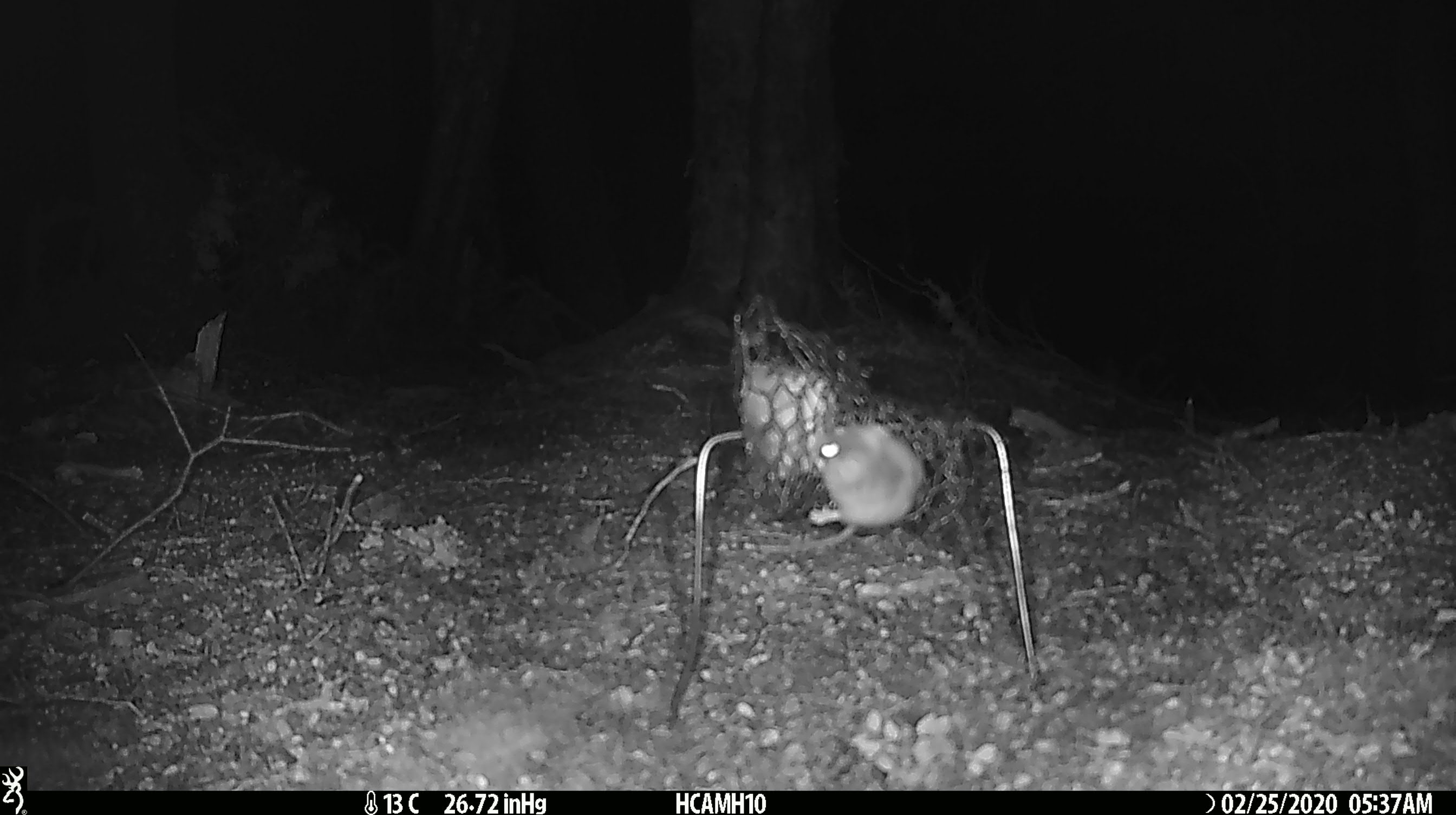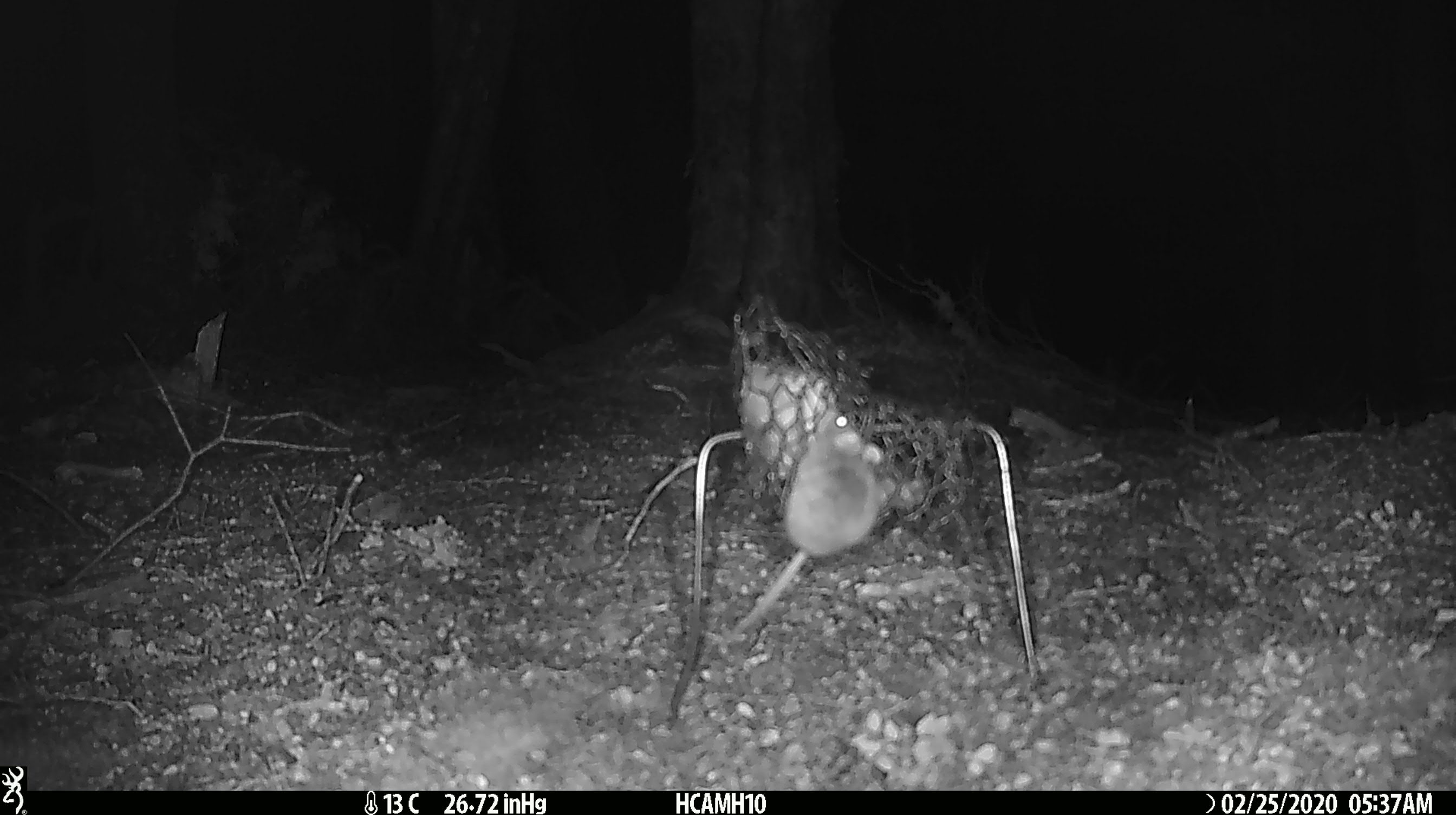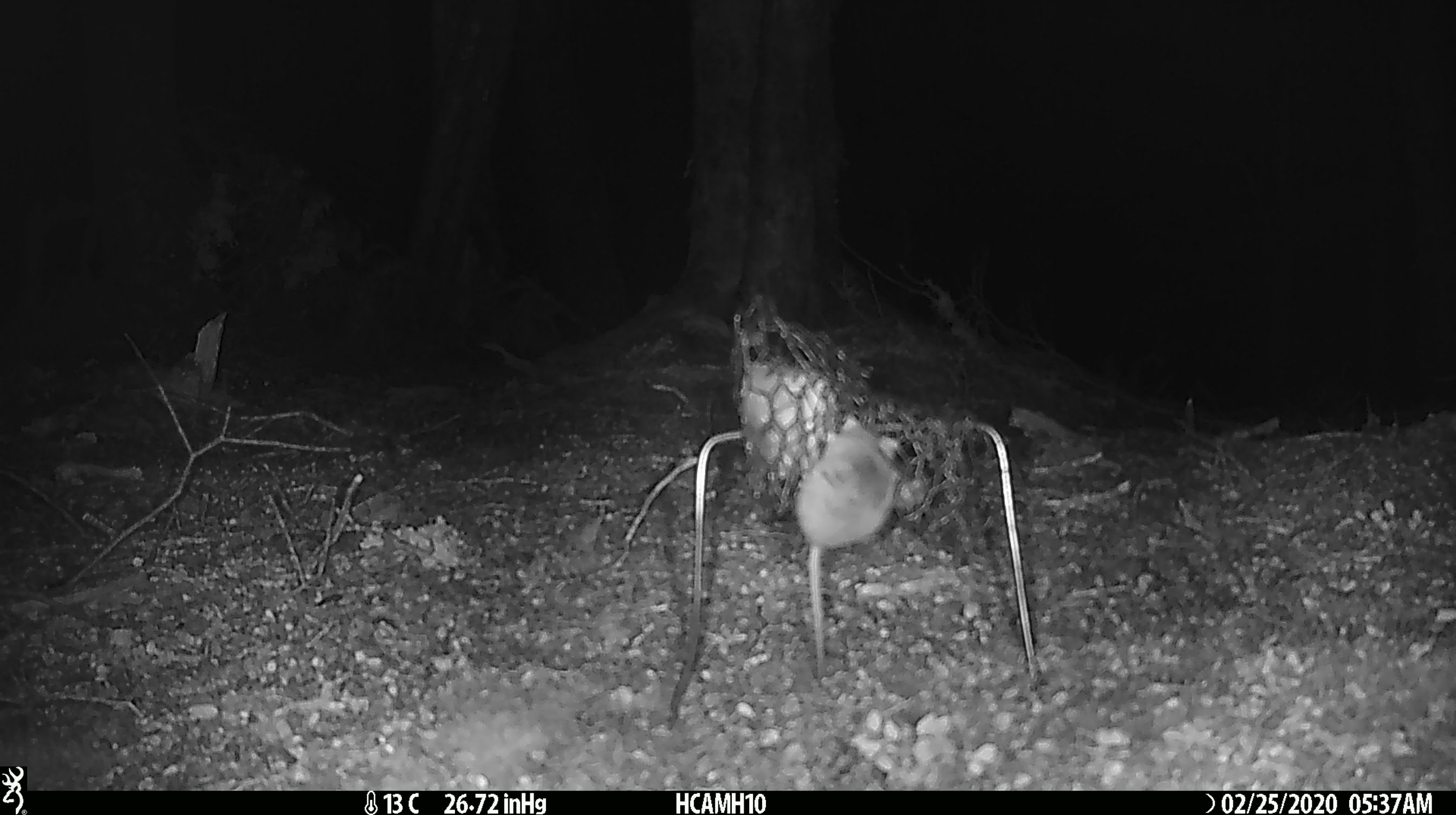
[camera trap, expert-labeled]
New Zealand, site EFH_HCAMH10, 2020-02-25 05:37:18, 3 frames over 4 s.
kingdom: Animalia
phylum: Chordata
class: Mammalia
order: Rodentia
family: Muridae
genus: Mus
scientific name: Mus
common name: mouse